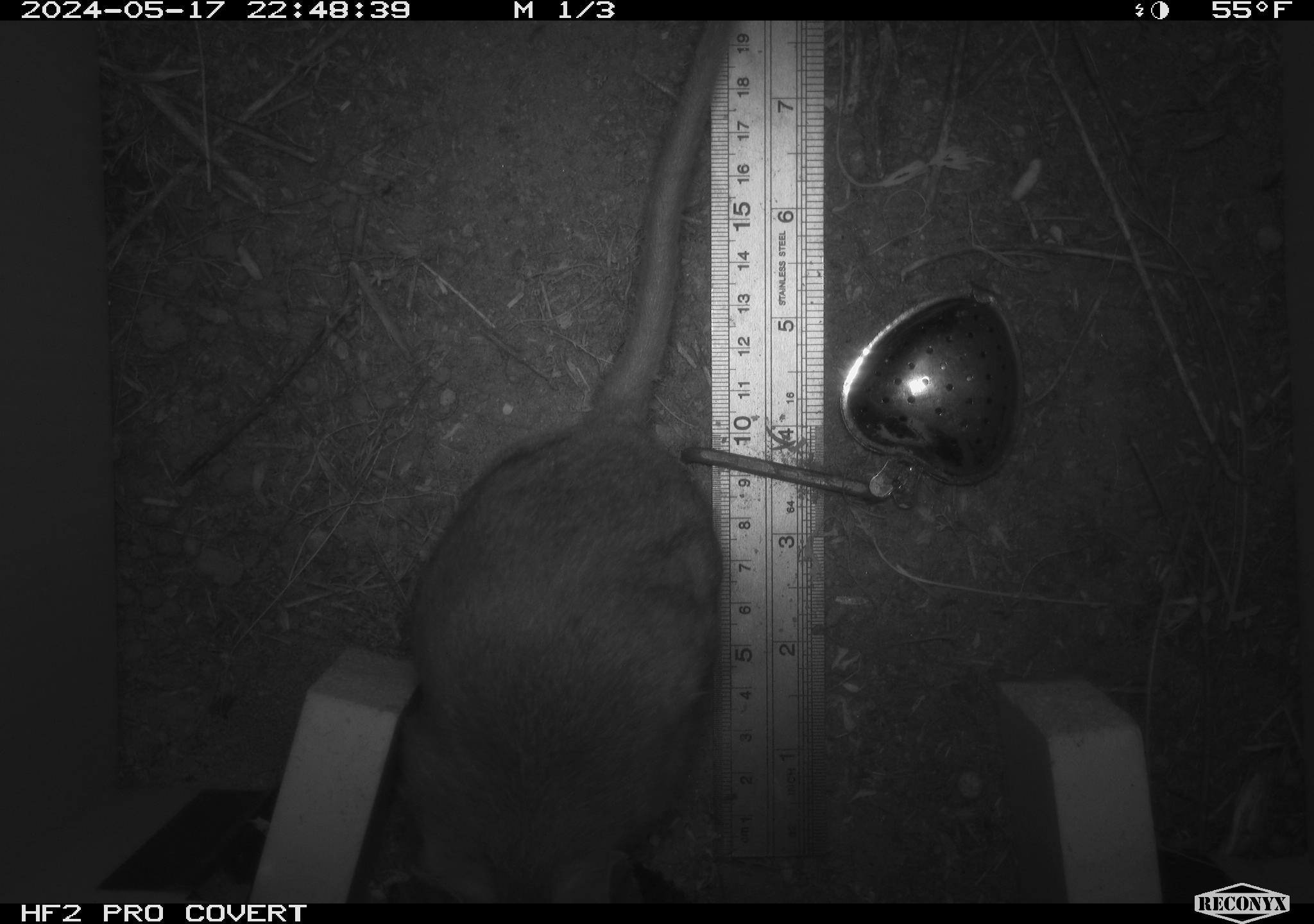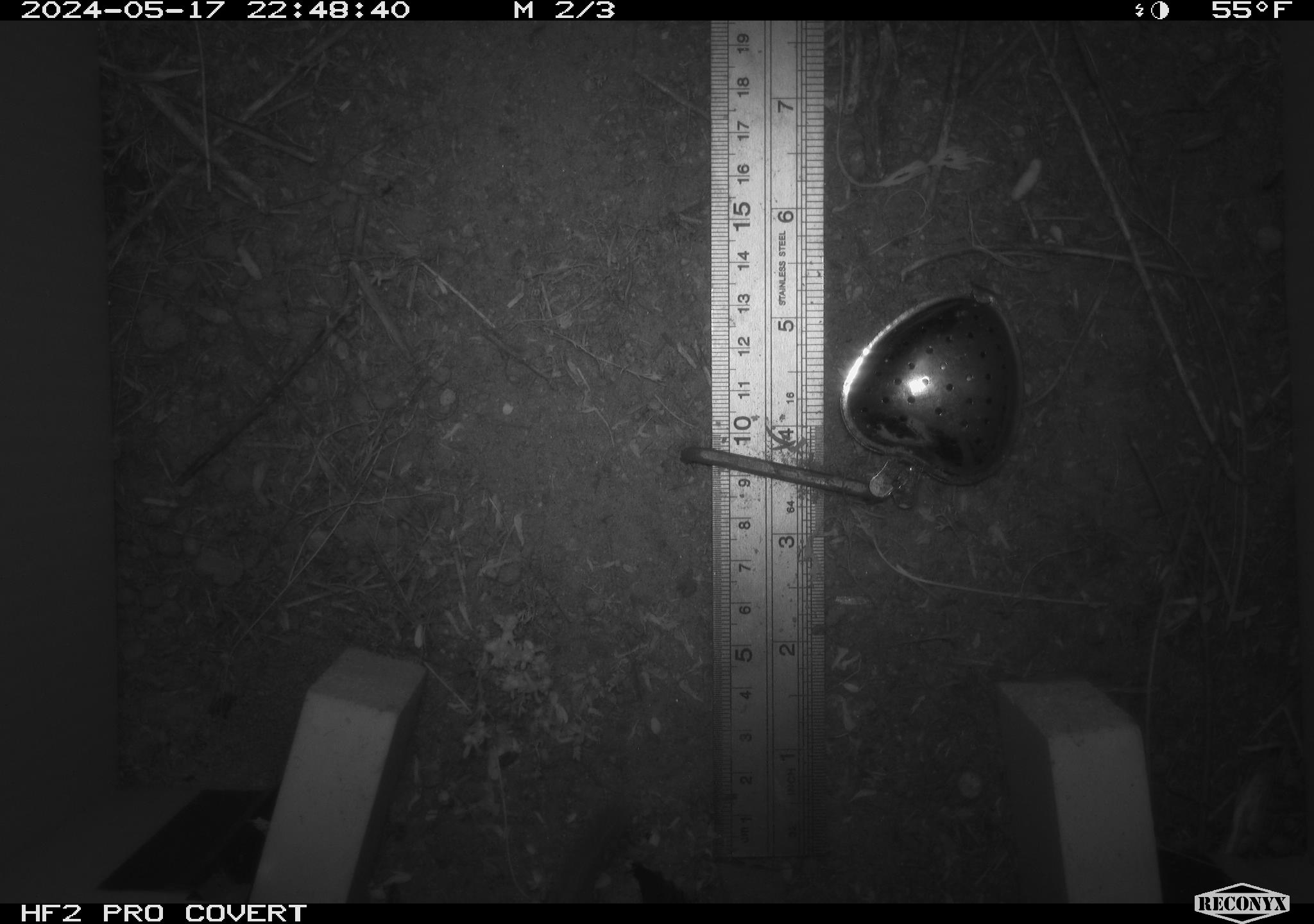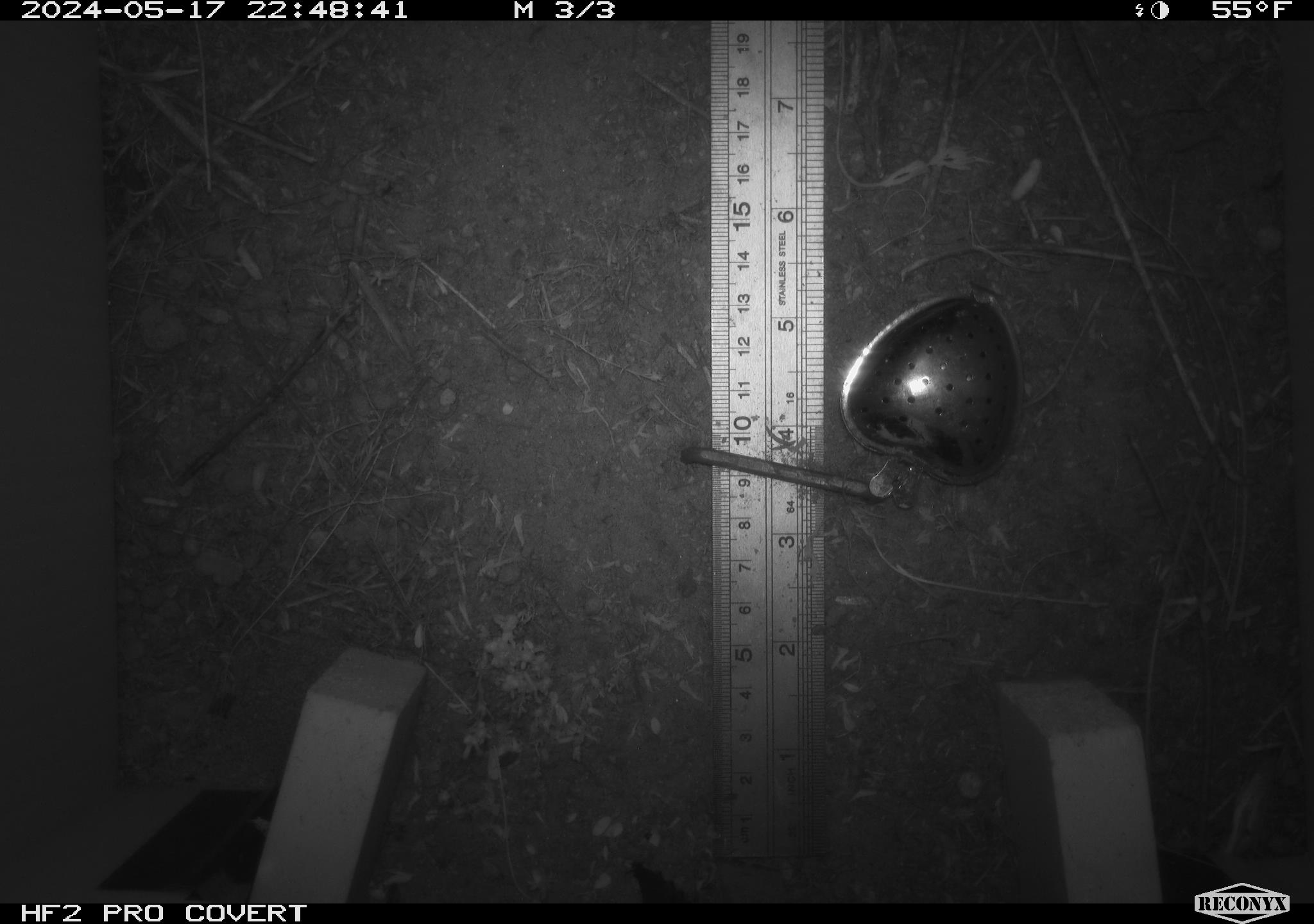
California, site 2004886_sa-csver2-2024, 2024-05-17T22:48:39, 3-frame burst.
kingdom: Animalia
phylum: Chordata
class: Mammalia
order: Rodentia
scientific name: Rodentia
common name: rodent